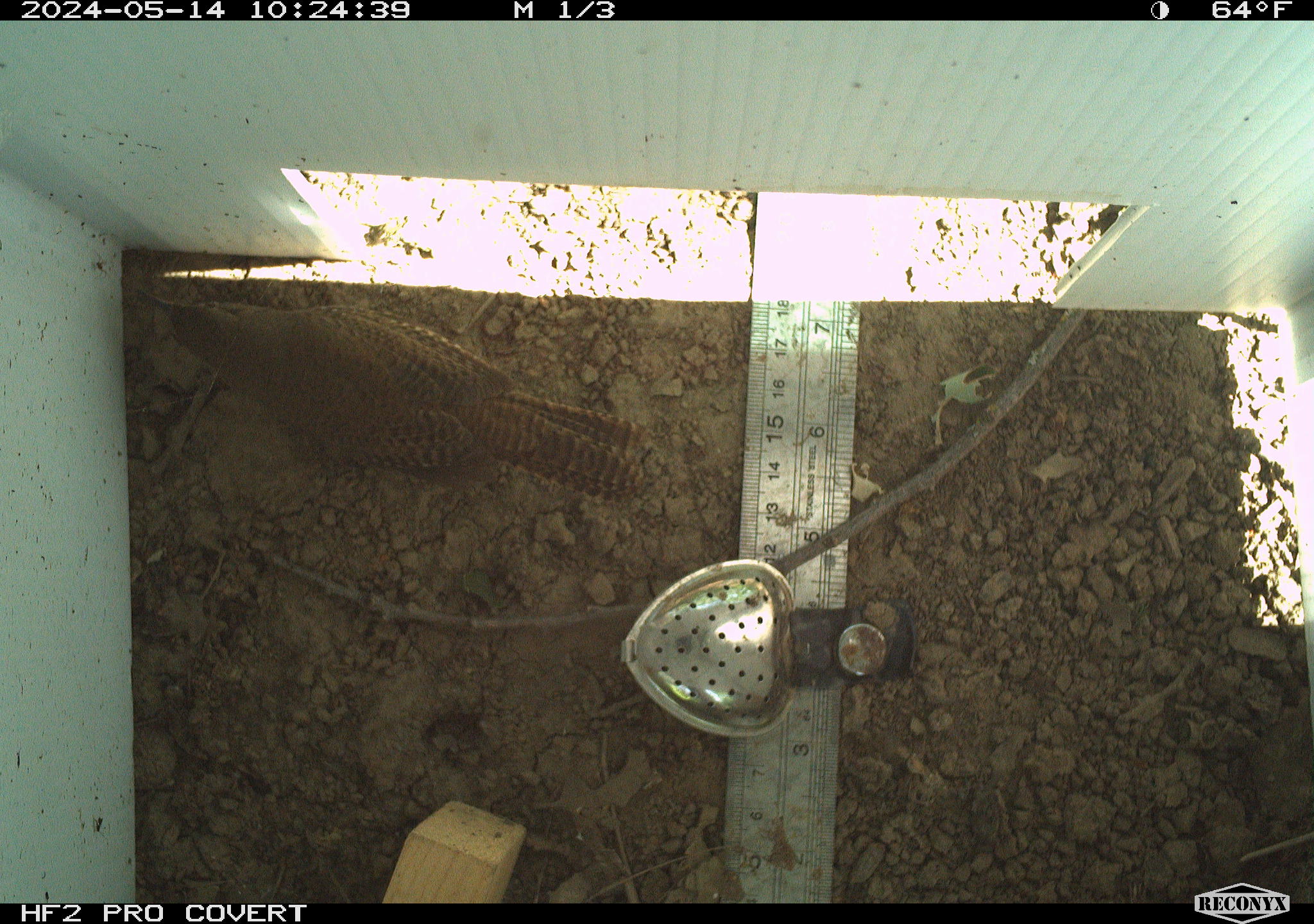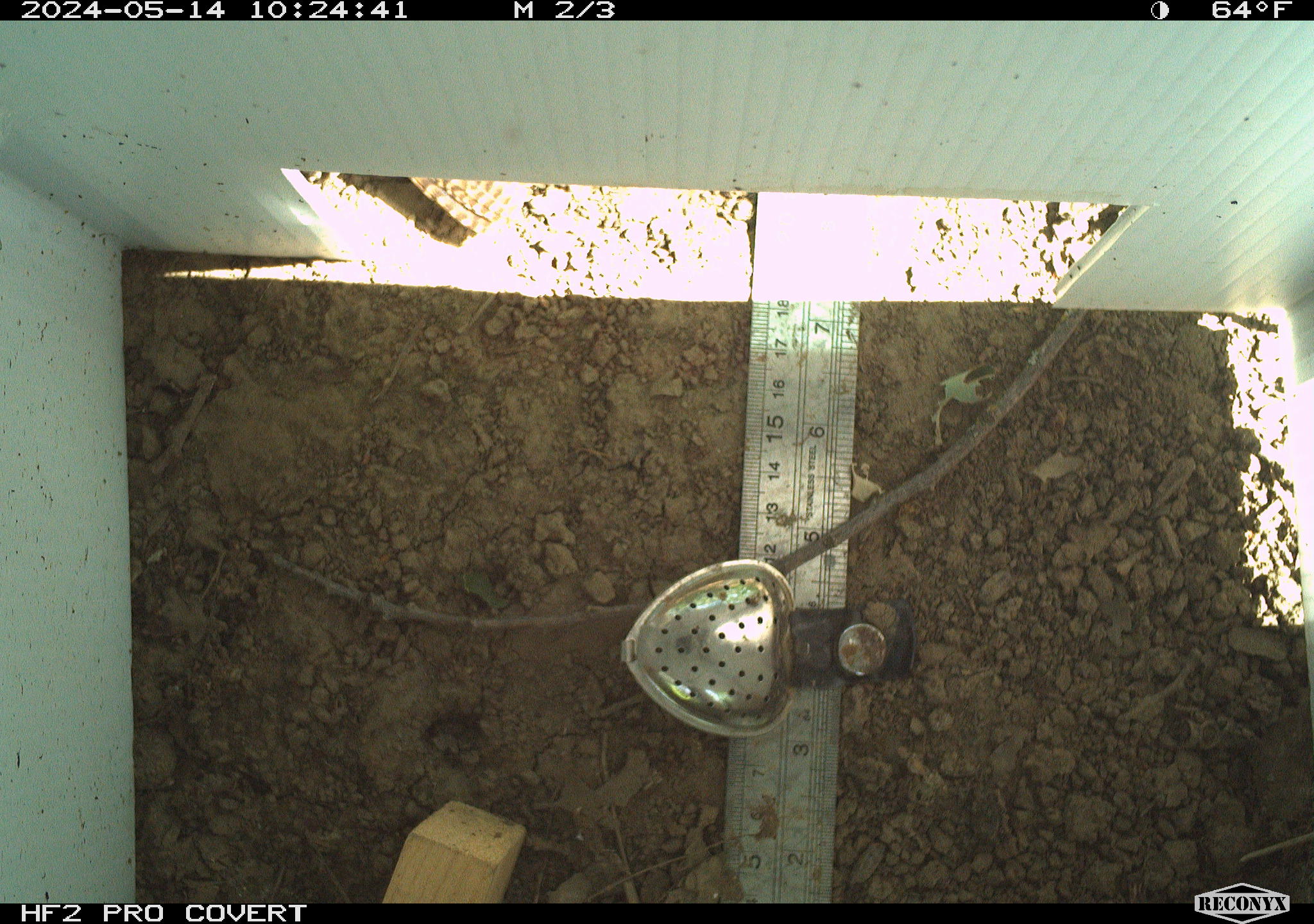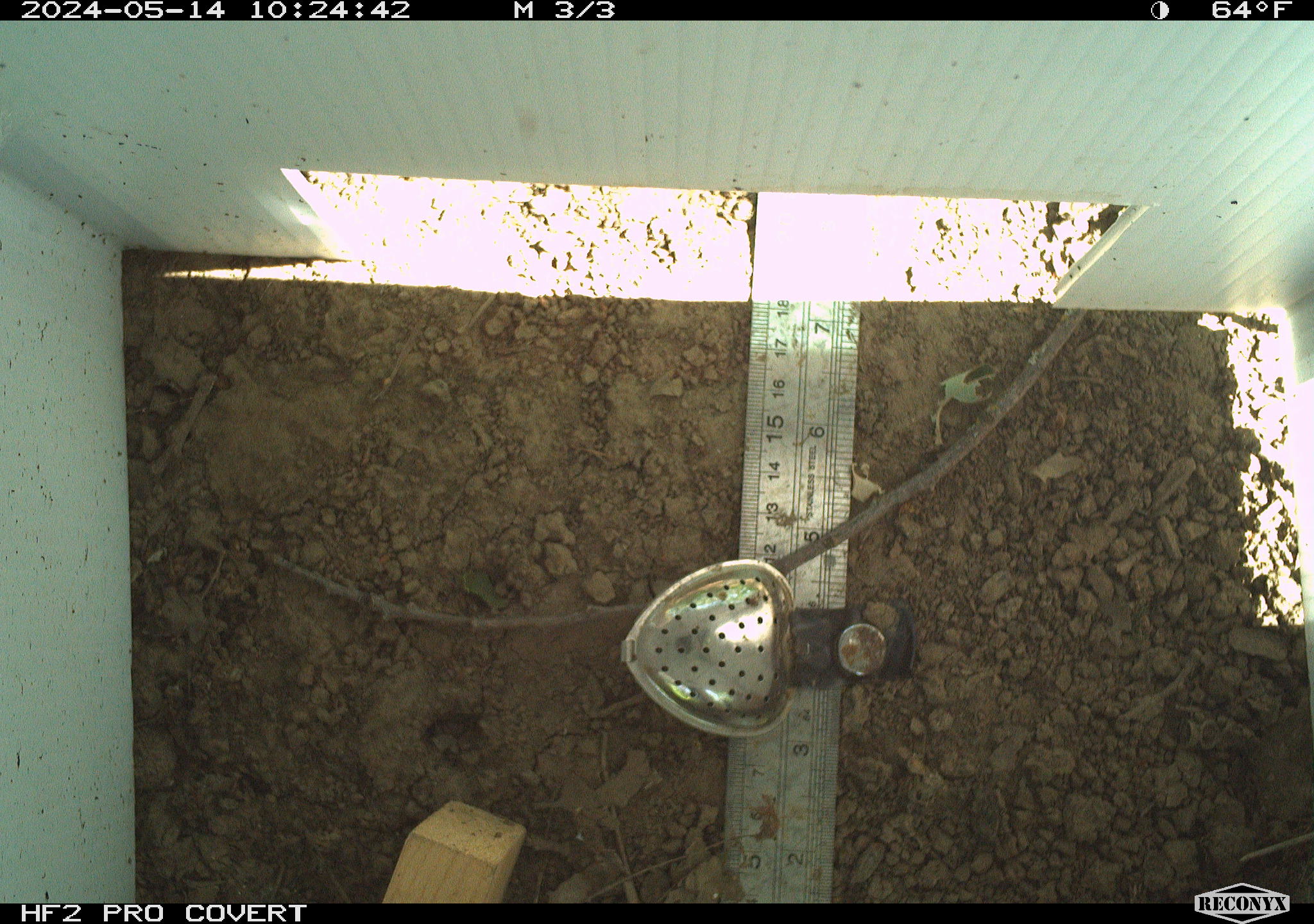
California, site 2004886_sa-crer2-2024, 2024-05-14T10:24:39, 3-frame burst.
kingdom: Animalia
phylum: Chordata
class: Aves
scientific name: Aves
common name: bird